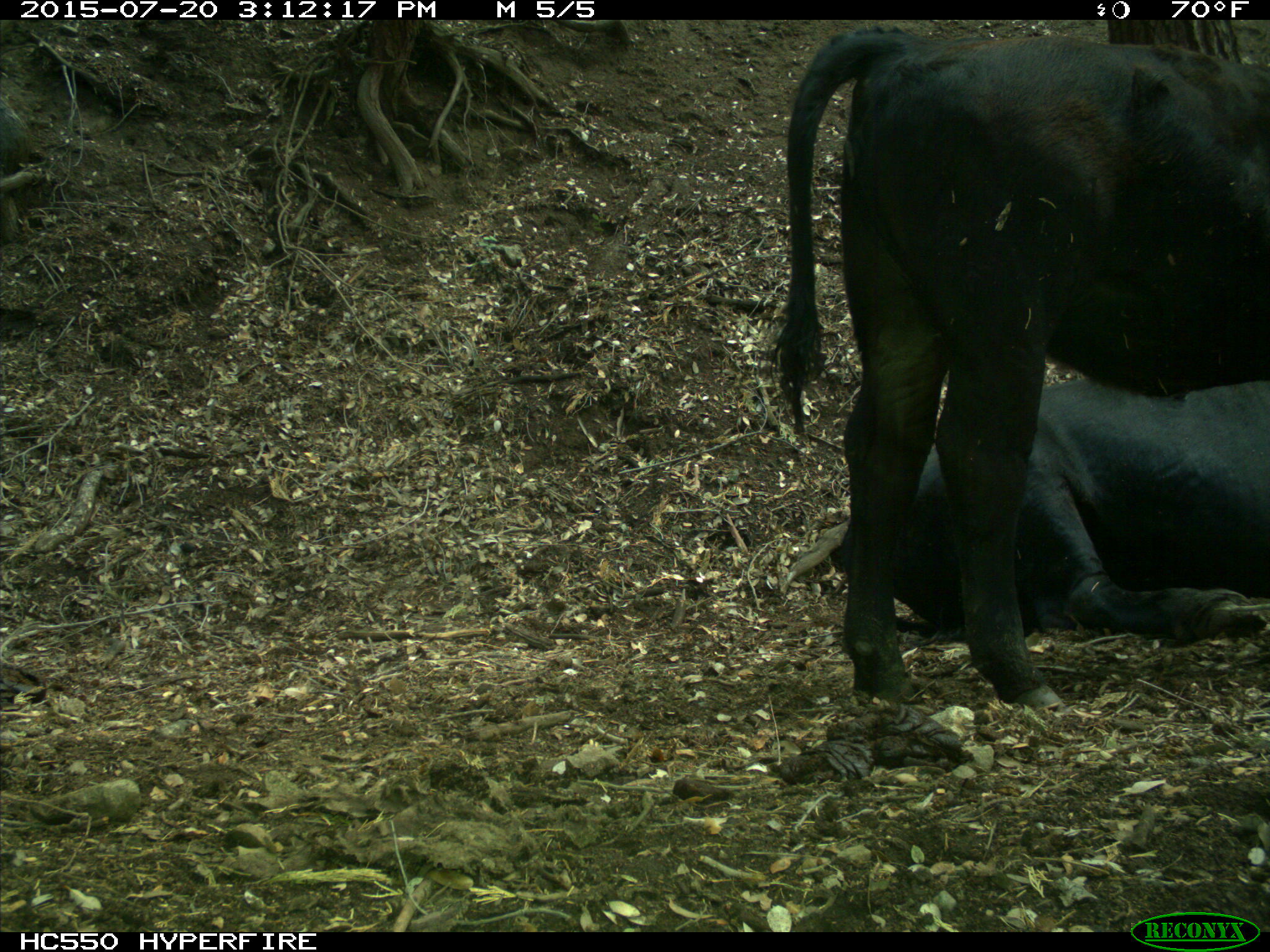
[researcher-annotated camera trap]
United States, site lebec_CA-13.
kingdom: Animalia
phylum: Chordata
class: Mammalia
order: Artiodactyla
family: Bovidae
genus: Bos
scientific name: Bos taurus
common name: domestic cow